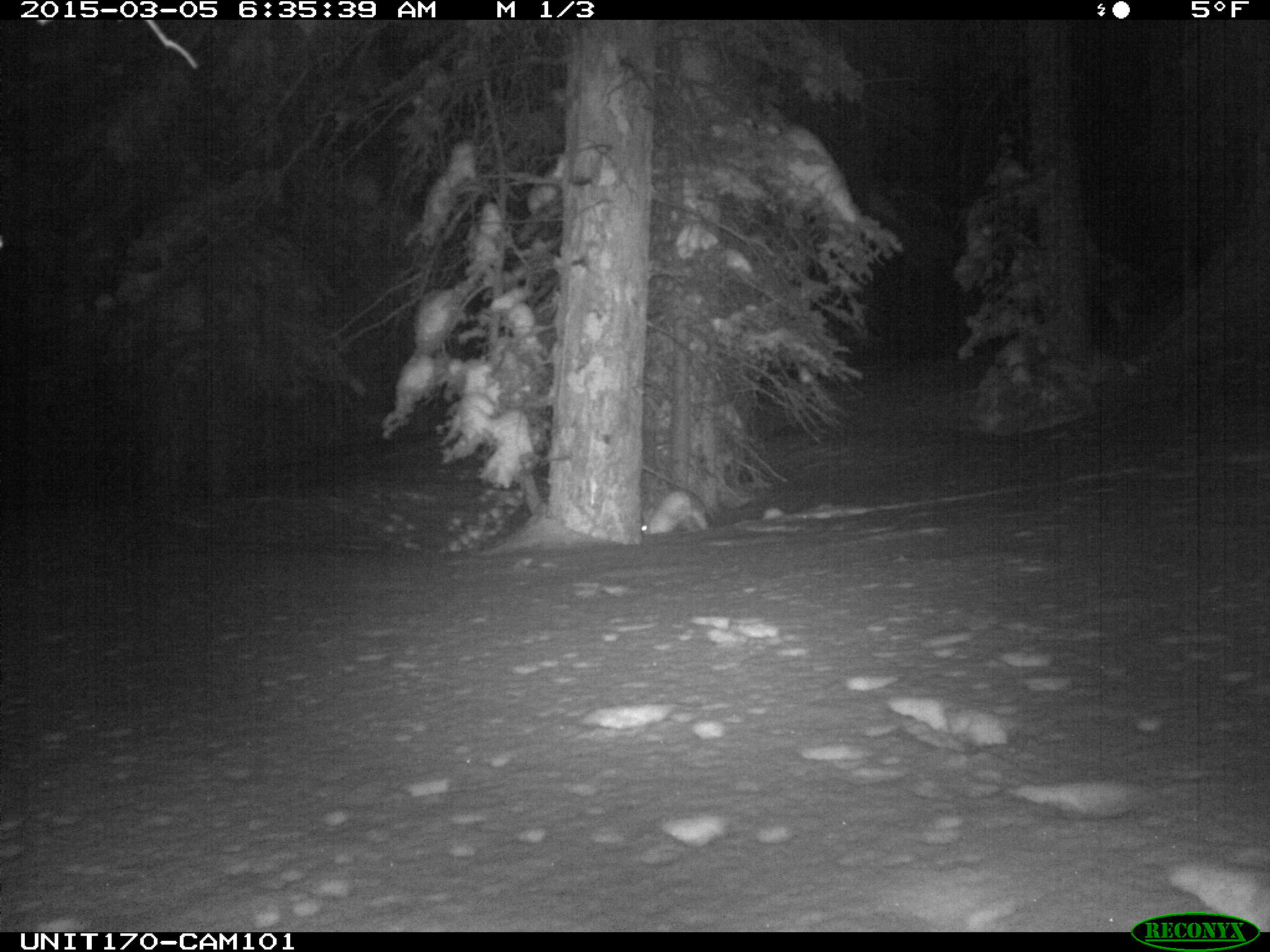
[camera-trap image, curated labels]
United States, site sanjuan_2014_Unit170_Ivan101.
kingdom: Animalia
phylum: Chordata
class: Mammalia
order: Lagomorpha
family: Leporidae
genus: Lepus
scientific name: Lepus americanus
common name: snowshoe hare